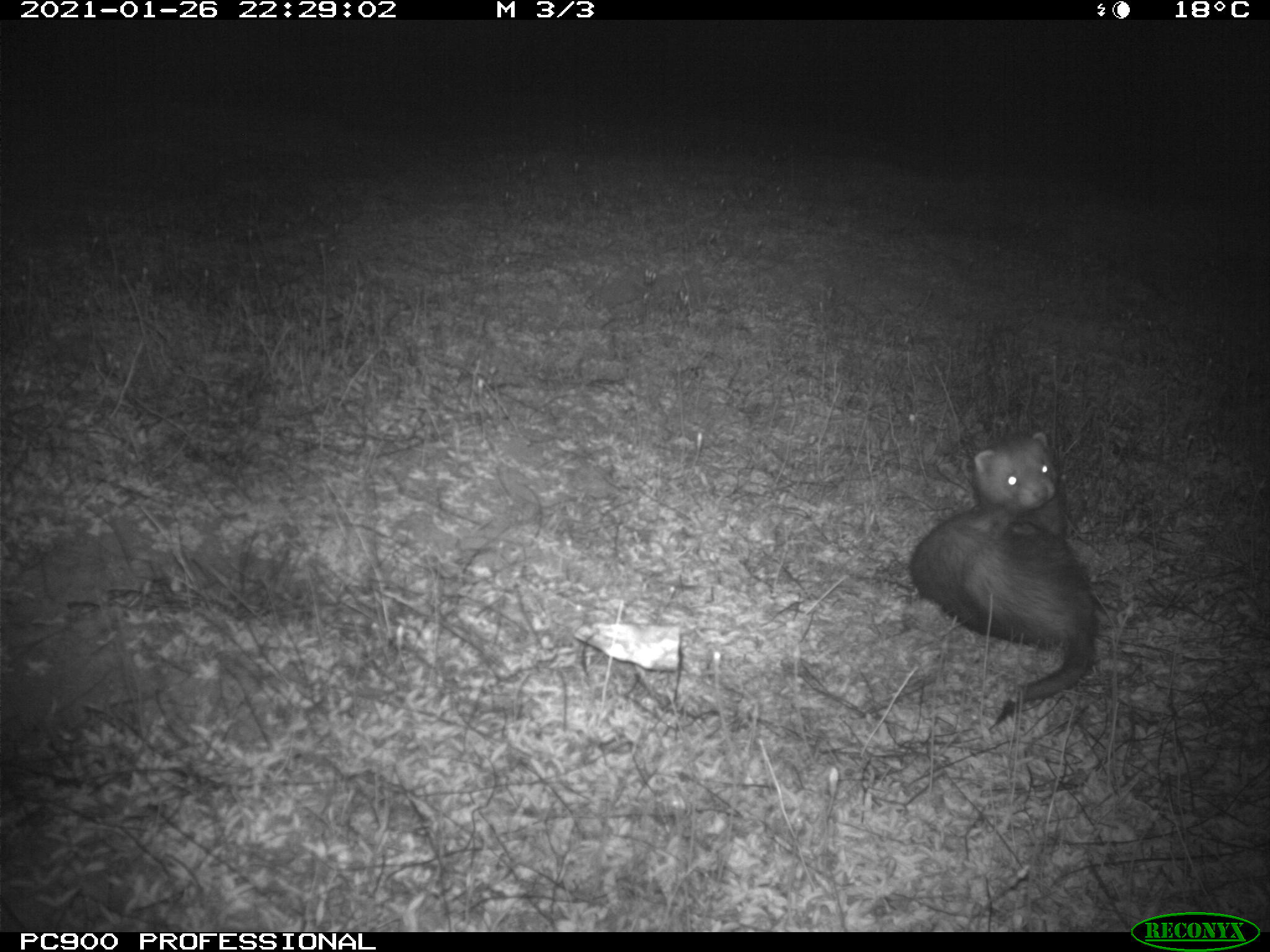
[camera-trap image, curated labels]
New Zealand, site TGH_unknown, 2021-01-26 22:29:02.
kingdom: Animalia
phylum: Chordata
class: Mammalia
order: Carnivora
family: Mustelidae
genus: Mustela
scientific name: Mustela furo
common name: ferret